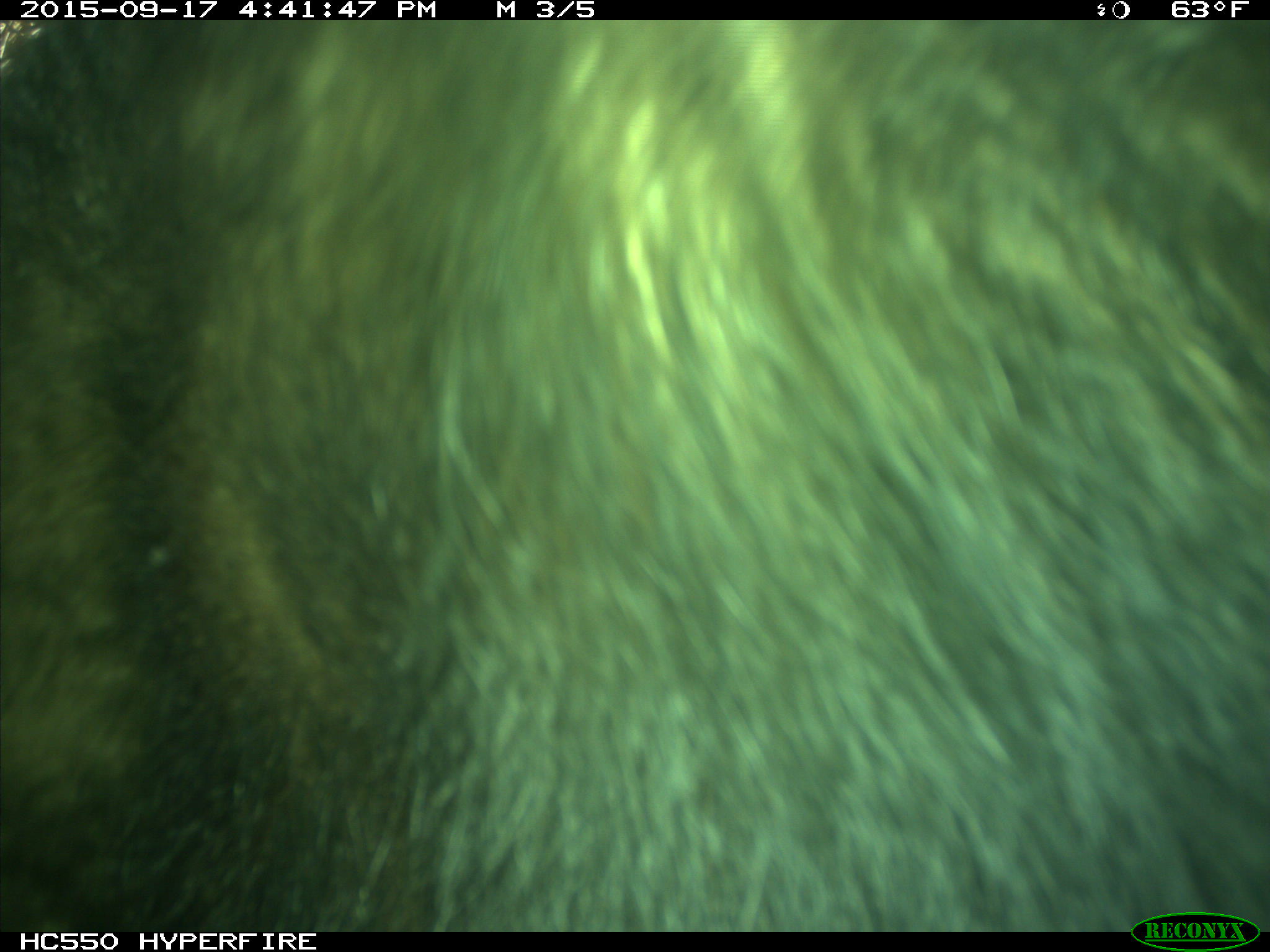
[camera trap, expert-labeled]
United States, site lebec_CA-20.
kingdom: Animalia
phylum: Chordata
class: Mammalia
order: Carnivora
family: Ursidae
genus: Ursus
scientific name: Ursus americanus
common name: american black bear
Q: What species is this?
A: Ursus americanus (american black bear).